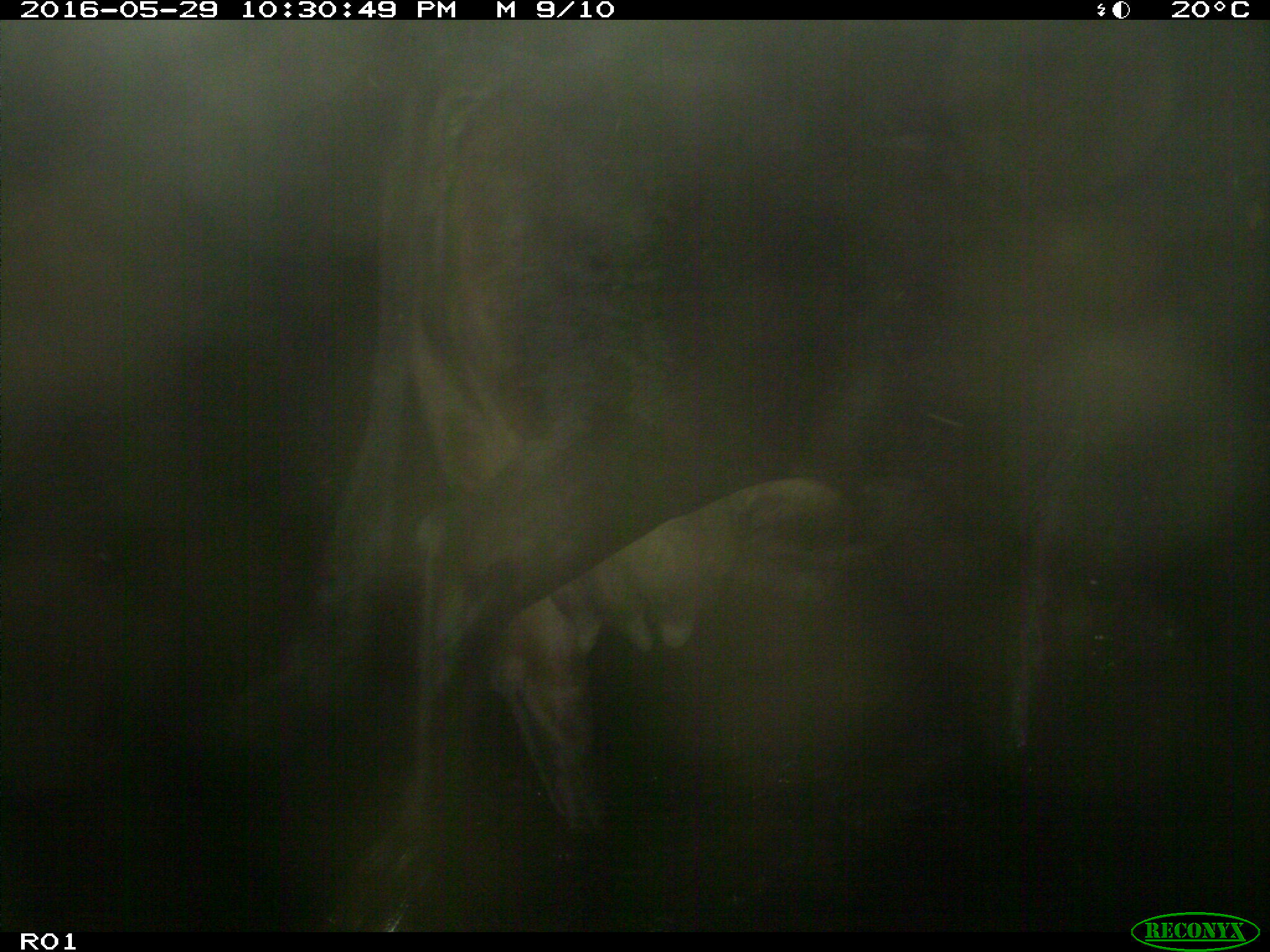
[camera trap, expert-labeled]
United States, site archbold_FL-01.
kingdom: Animalia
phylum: Chordata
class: Mammalia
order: Artiodactyla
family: Bovidae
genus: Bos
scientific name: Bos taurus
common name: domestic cow